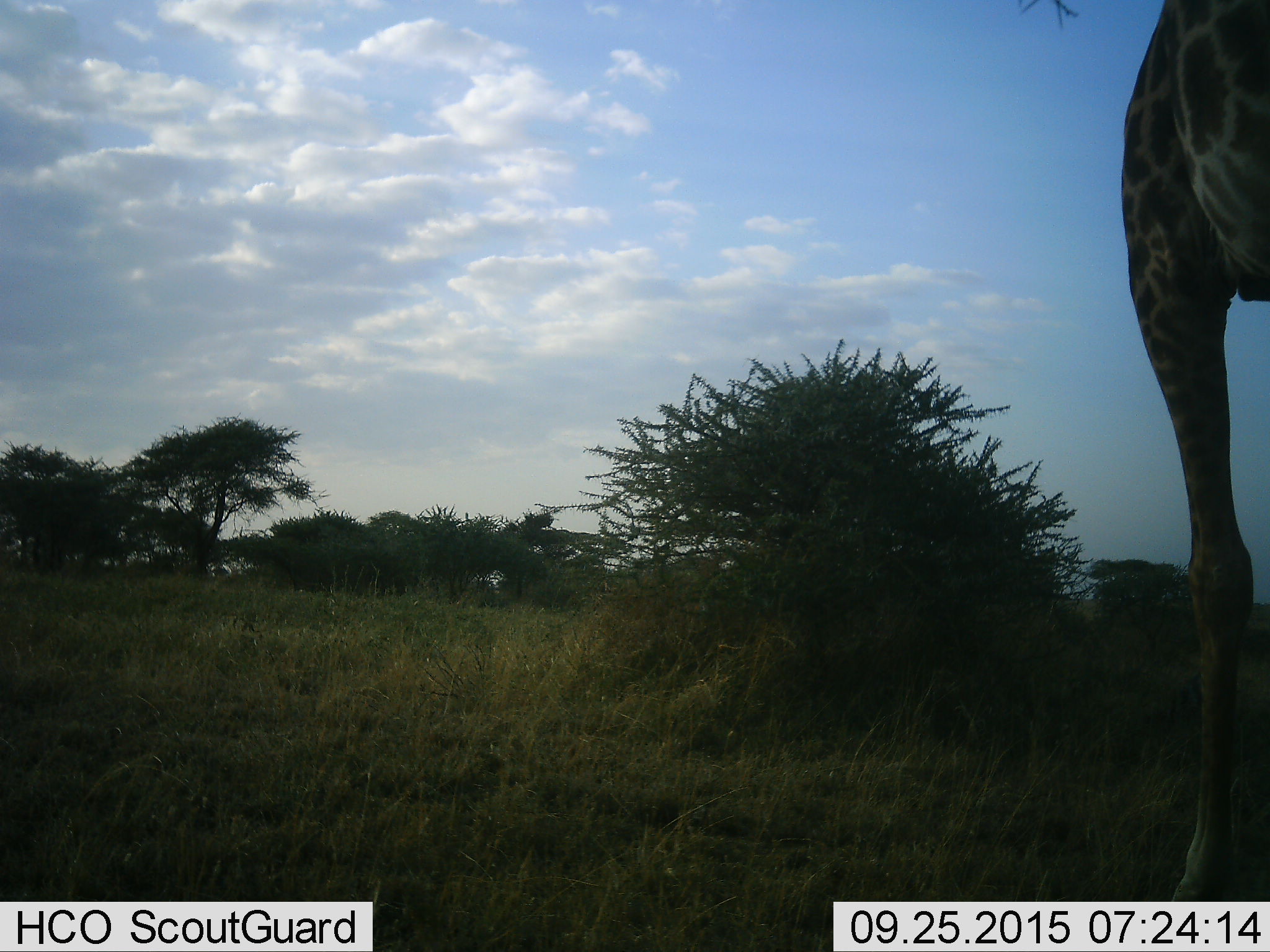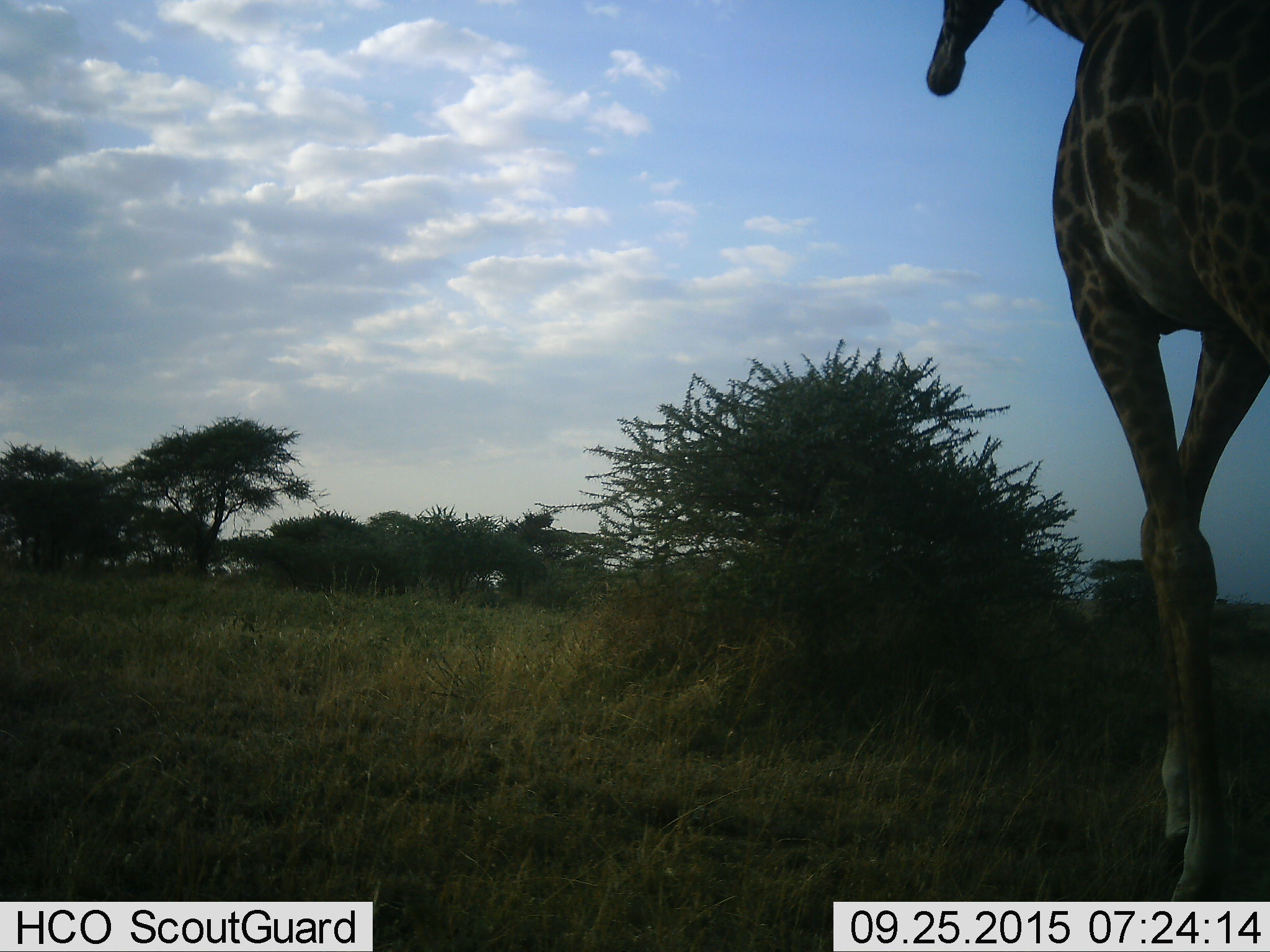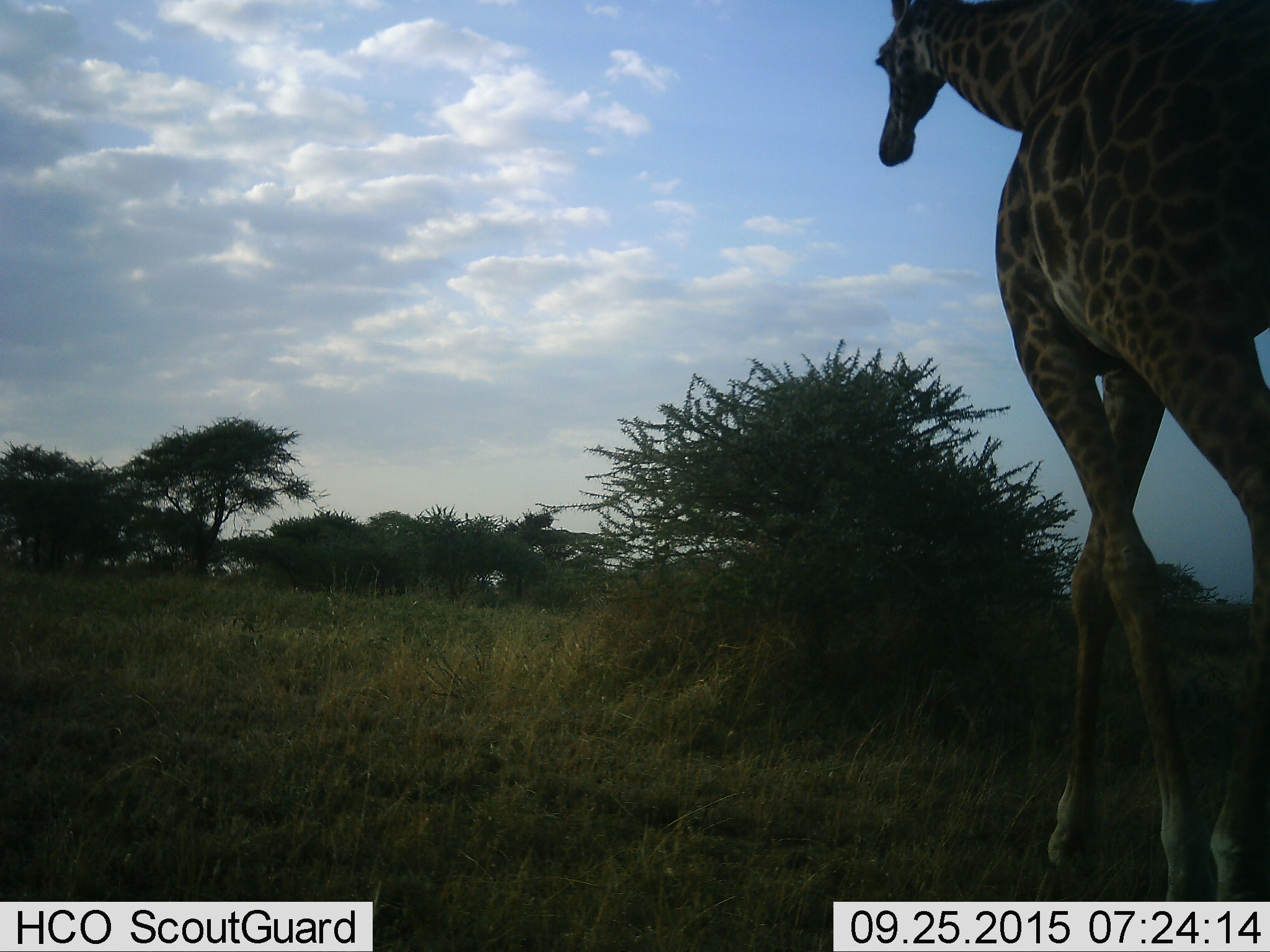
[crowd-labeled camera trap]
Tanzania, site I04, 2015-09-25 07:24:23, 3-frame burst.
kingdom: Animalia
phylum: Chordata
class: Mammalia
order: Artiodactyla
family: Giraffidae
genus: Giraffa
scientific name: Giraffa camelopardalis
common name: giraffe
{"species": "giraffe (Giraffa camelopardalis)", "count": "1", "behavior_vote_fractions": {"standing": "20%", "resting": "0%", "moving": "80%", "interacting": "0%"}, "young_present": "0%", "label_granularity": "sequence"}